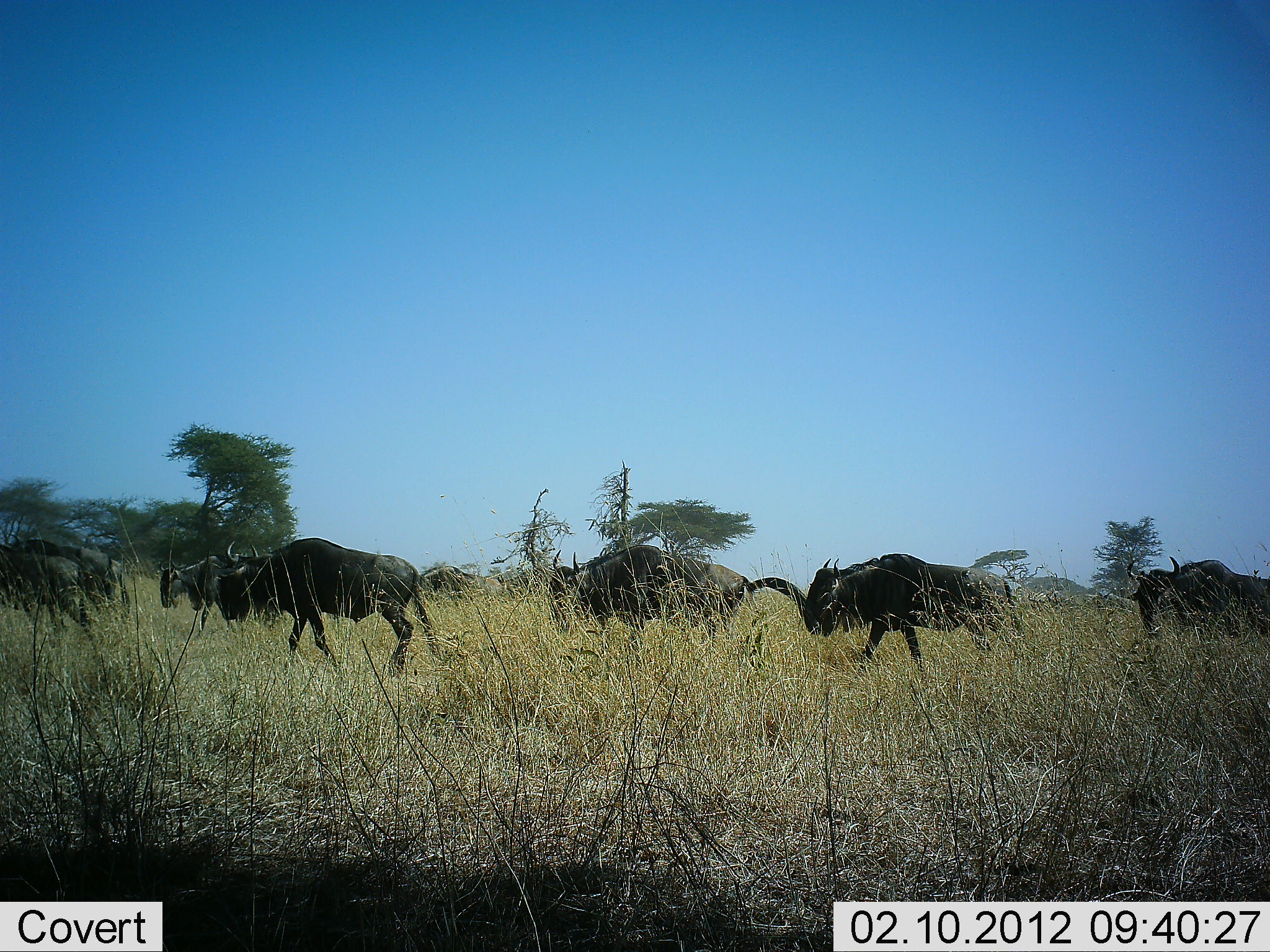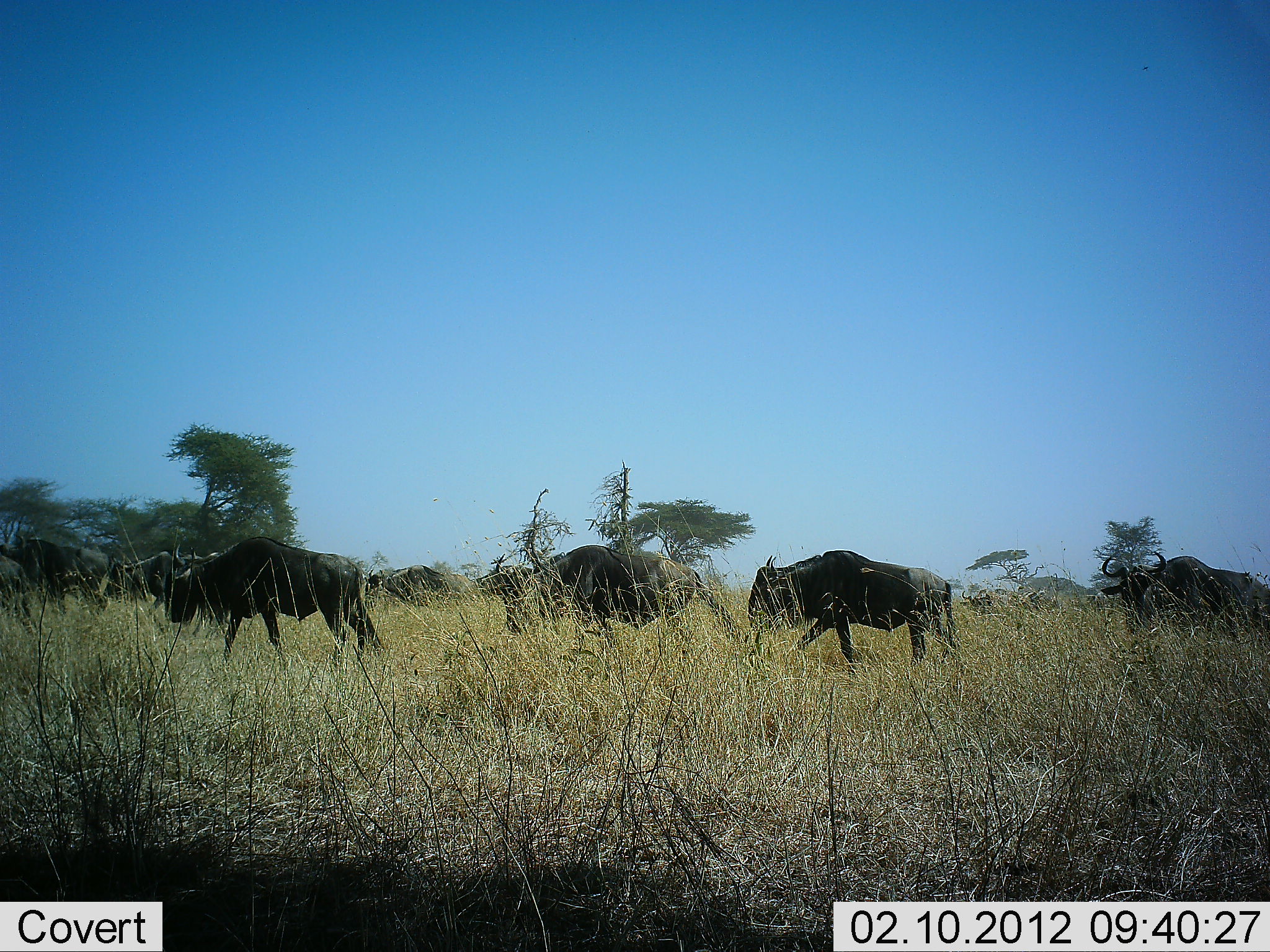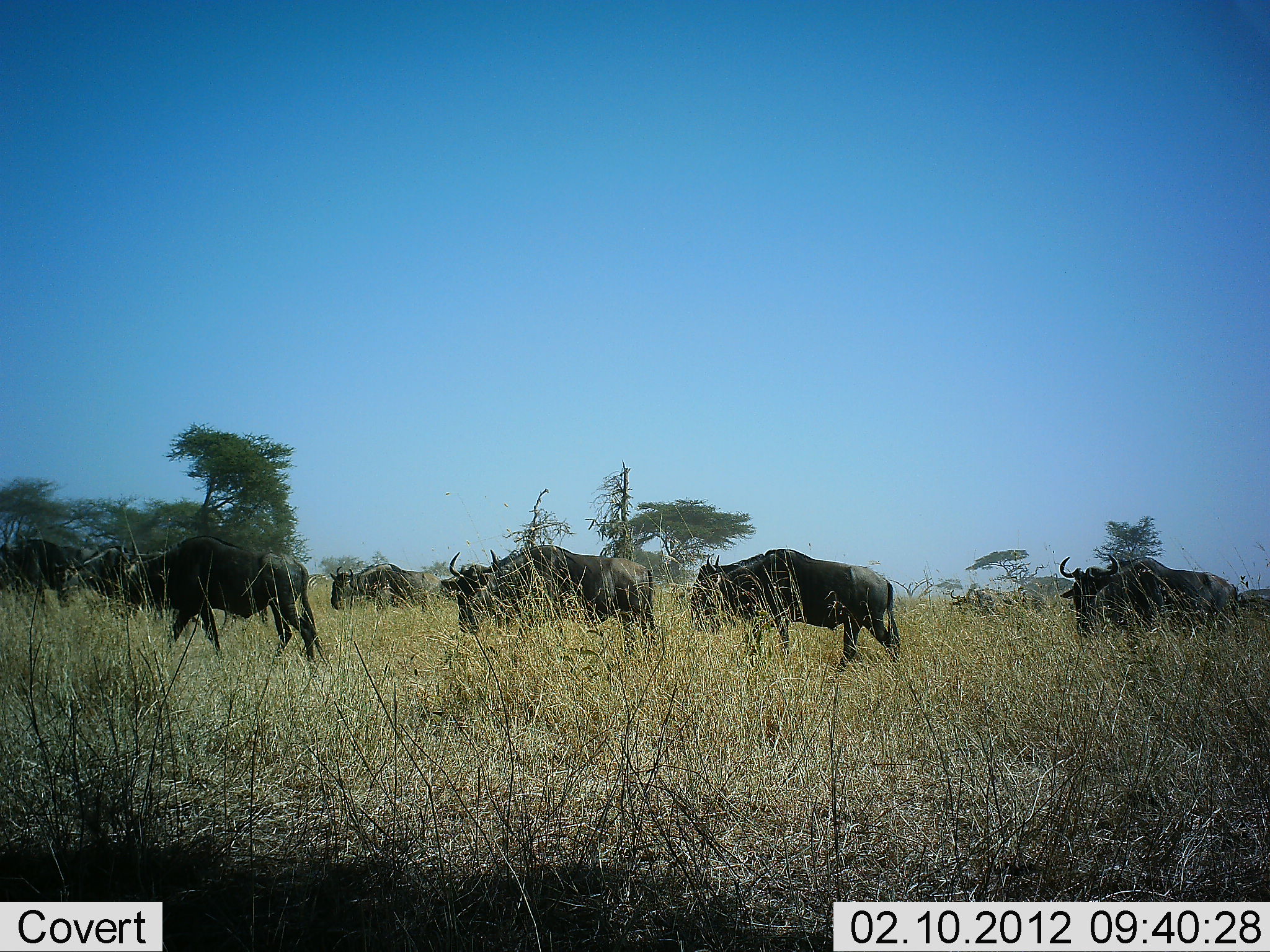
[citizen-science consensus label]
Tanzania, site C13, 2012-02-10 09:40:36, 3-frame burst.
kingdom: Animalia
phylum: Chordata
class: Mammalia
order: Artiodactyla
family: Bovidae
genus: Connochaetes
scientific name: Connochaetes taurinus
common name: blue wildebeest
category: wildebeest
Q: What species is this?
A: Wildebeest (blue wildebeest) (Connochaetes taurinus).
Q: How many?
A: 11-50.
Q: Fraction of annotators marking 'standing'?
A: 8%.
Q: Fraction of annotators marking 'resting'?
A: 0%.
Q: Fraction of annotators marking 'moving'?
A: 100%.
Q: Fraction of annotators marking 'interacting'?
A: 0%.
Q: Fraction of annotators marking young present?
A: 0%.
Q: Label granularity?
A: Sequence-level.